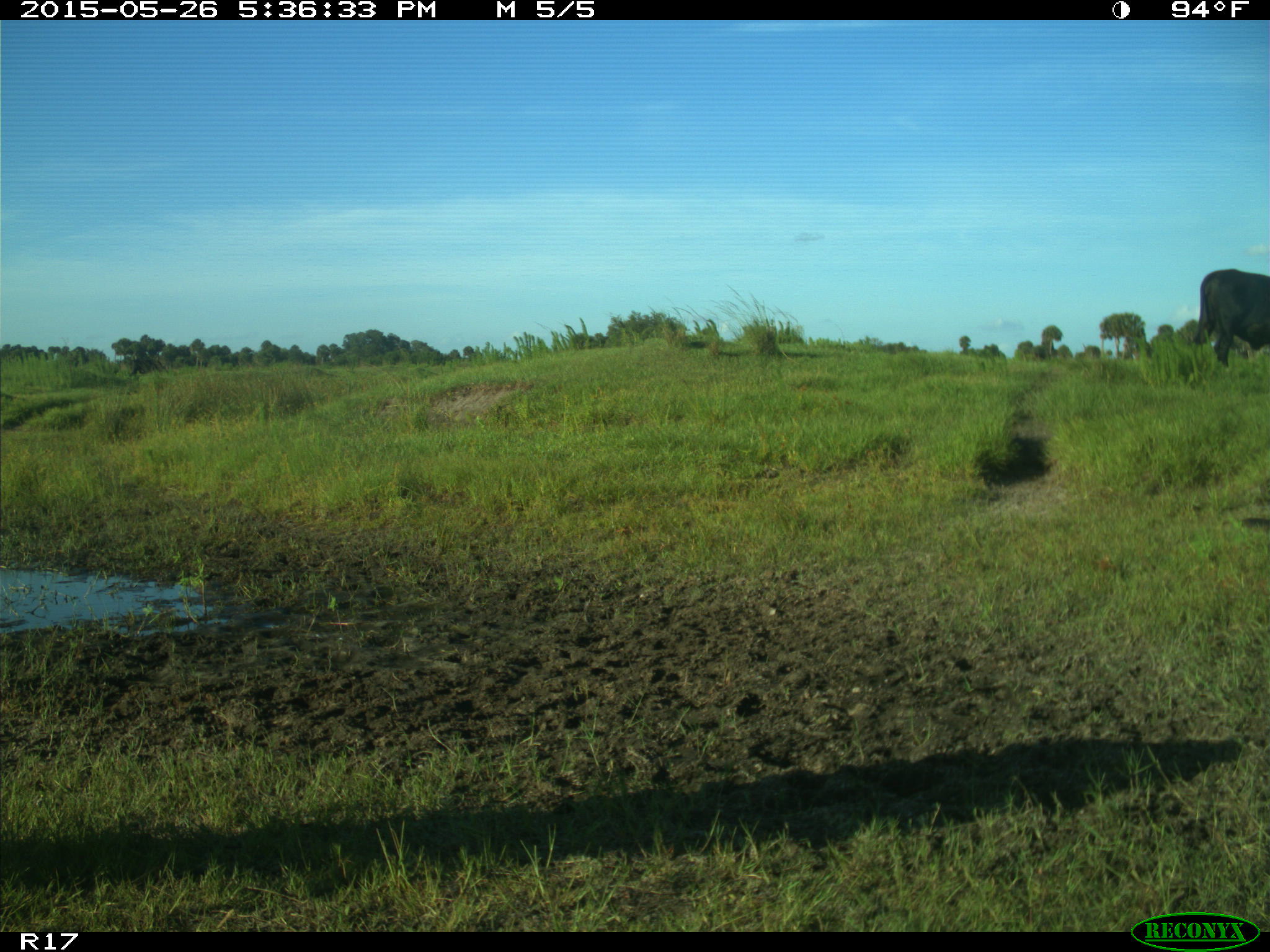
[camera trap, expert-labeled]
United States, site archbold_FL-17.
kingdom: Animalia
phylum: Chordata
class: Mammalia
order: Artiodactyla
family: Bovidae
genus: Bos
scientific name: Bos taurus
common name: domestic cow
Bos taurus (domestic cow).